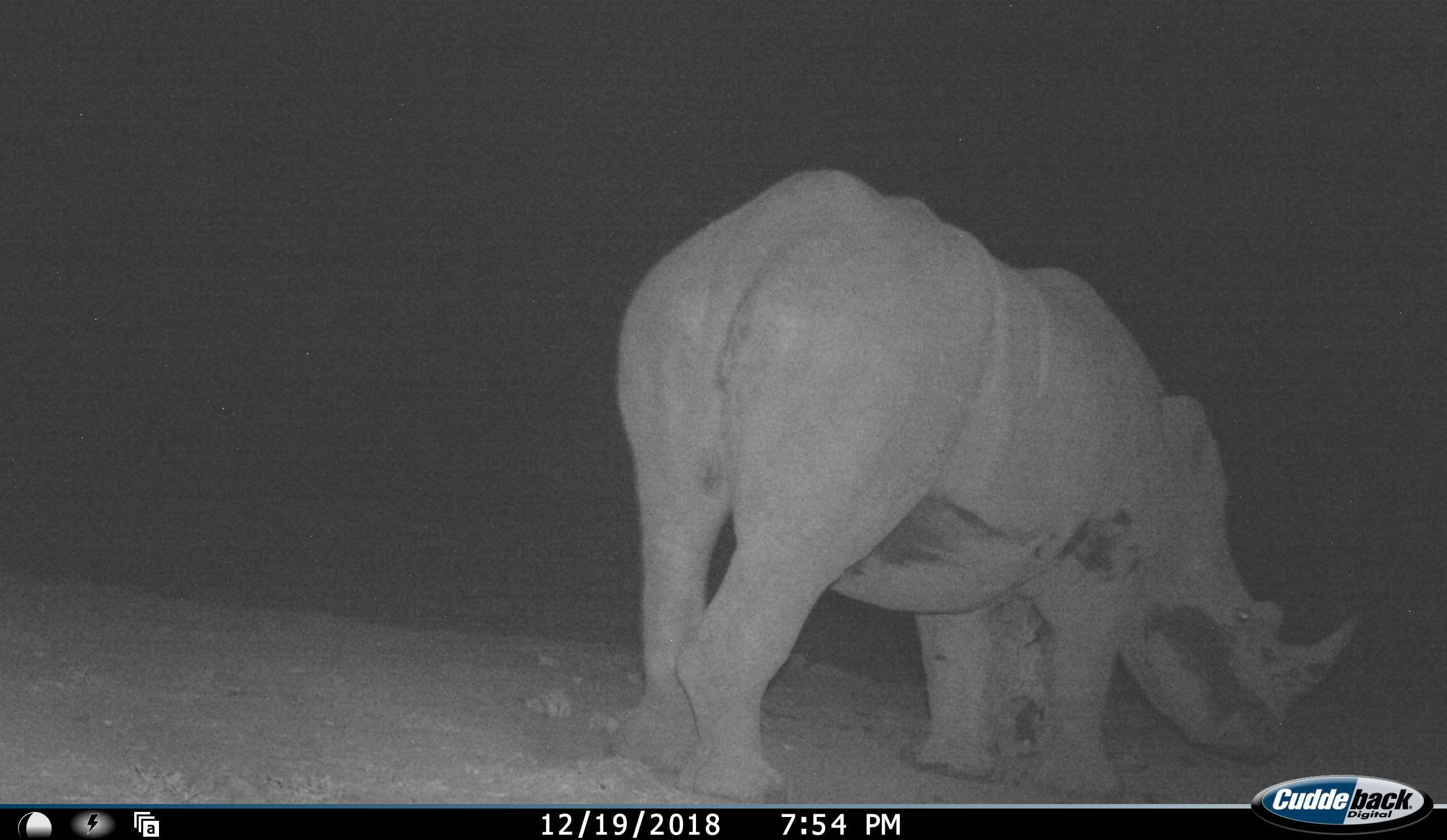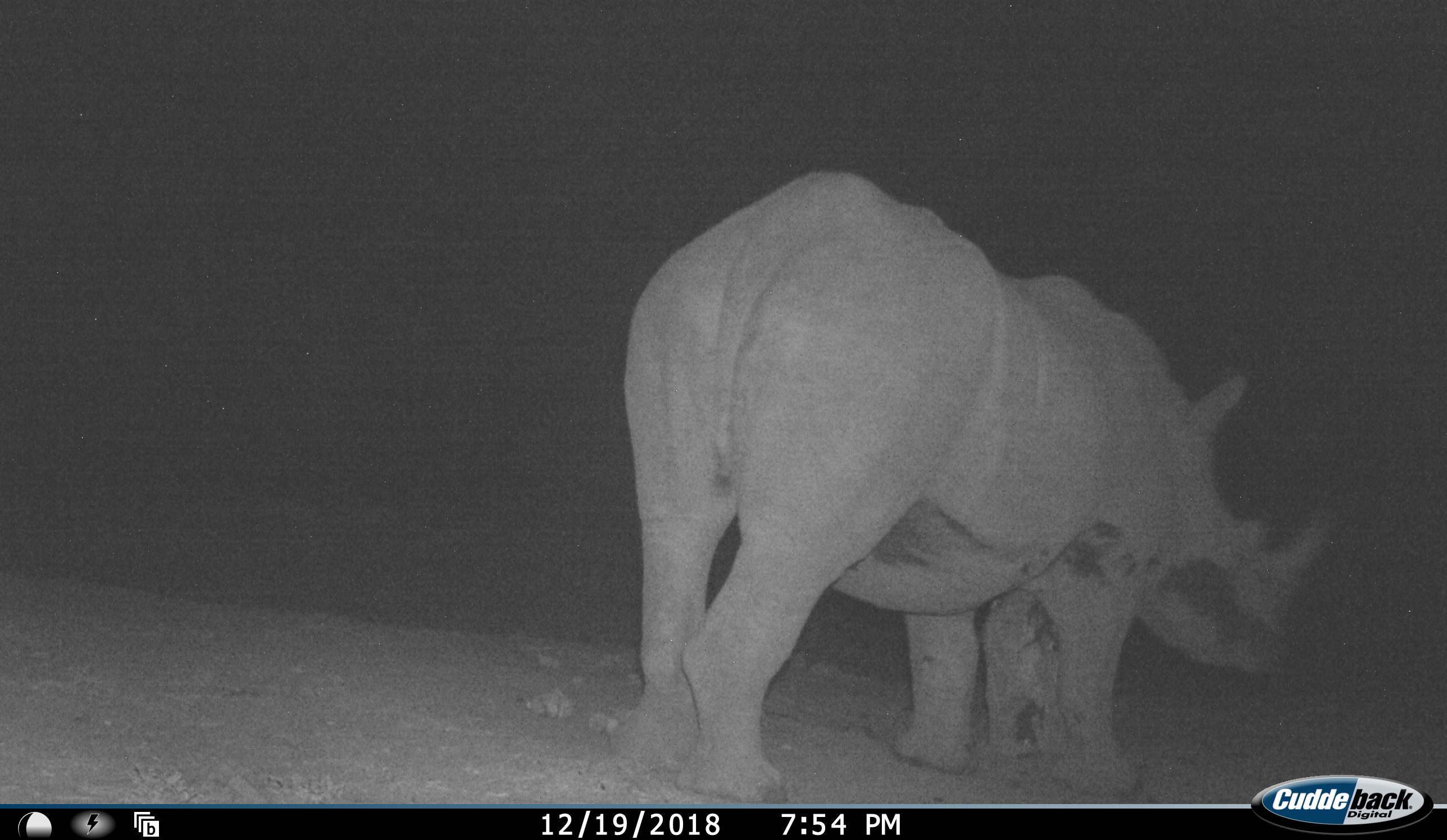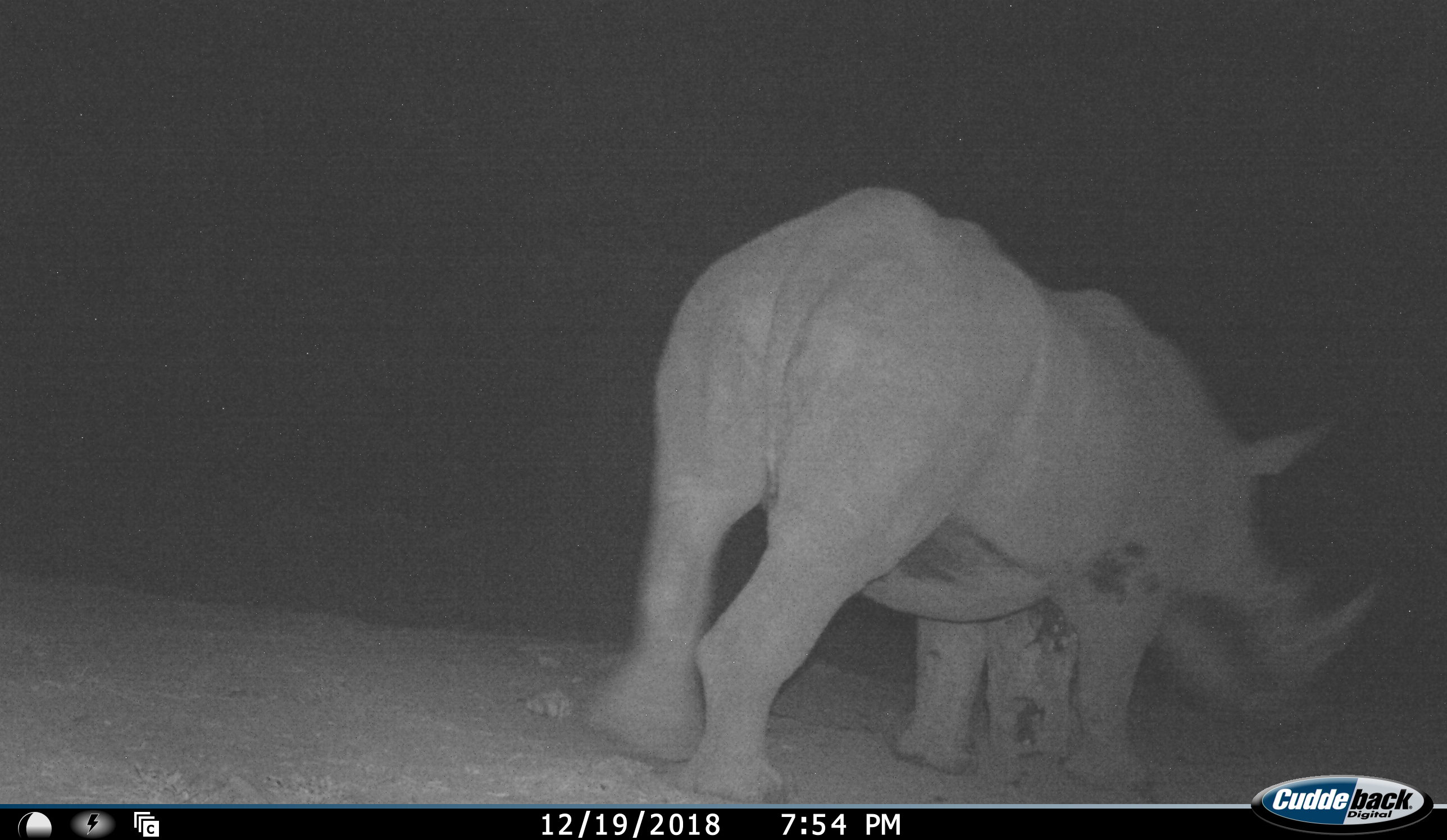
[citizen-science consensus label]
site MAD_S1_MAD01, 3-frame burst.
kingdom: Animalia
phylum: Chordata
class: Mammalia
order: Perissodactyla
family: Rhinocerotidae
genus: Ceratotherium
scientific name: Ceratotherium simum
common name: white rhinoceros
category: rhinoceroswhite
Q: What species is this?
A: Rhinoceroswhite (white rhinoceros) (Ceratotherium simum).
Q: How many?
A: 1.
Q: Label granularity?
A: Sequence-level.